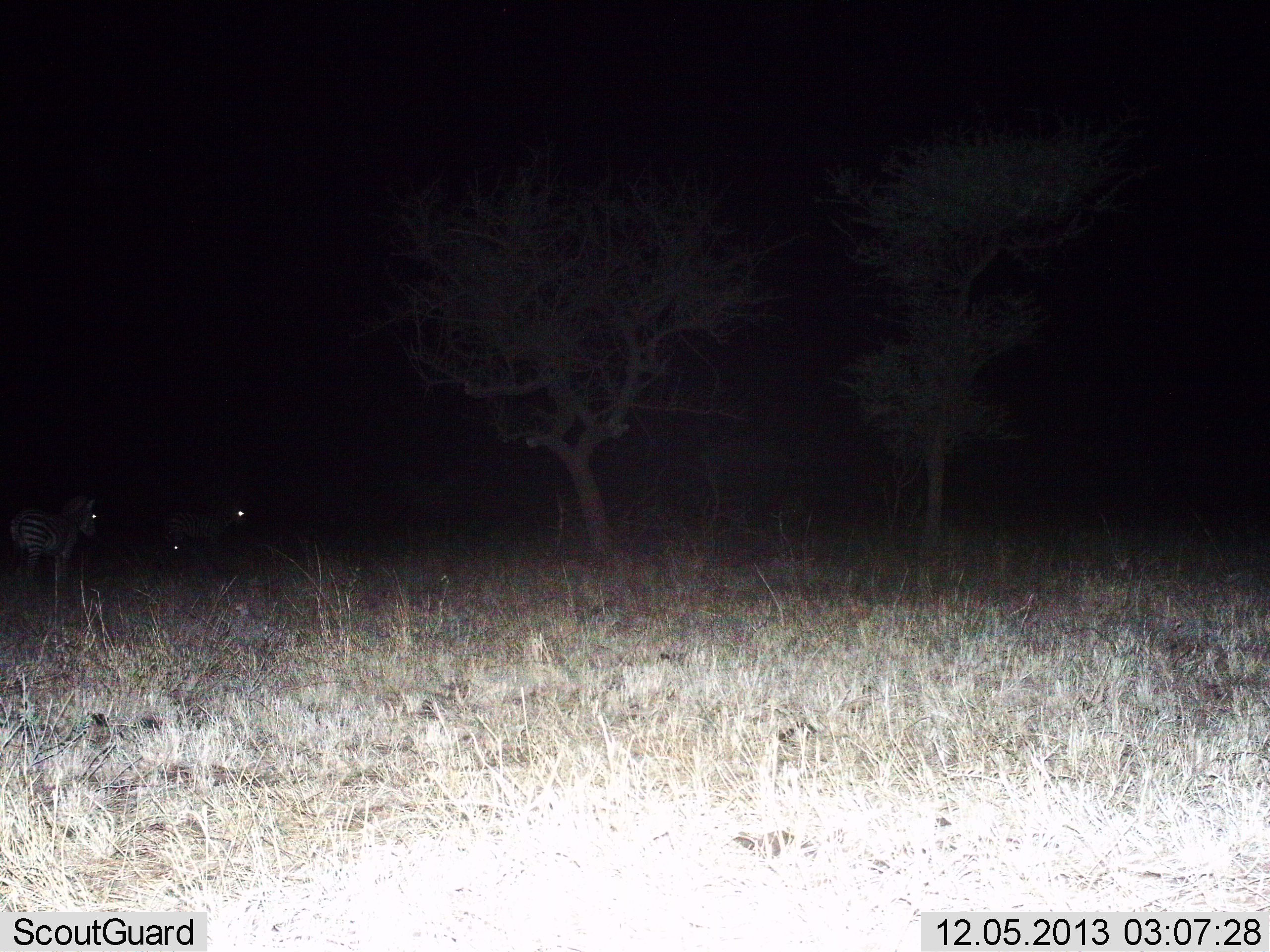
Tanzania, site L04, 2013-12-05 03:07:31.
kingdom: Animalia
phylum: Chordata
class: Mammalia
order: Perissodactyla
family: Equidae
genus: Equus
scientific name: Equus quagga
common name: plains zebra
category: zebra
Zebra (plains zebra) (Equus quagga), count 2. Behavior (volunteer vote fractions): standing 80%, resting 0%, moving 20%, interacting 0%. Young present (vote fraction): 0%. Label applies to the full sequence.